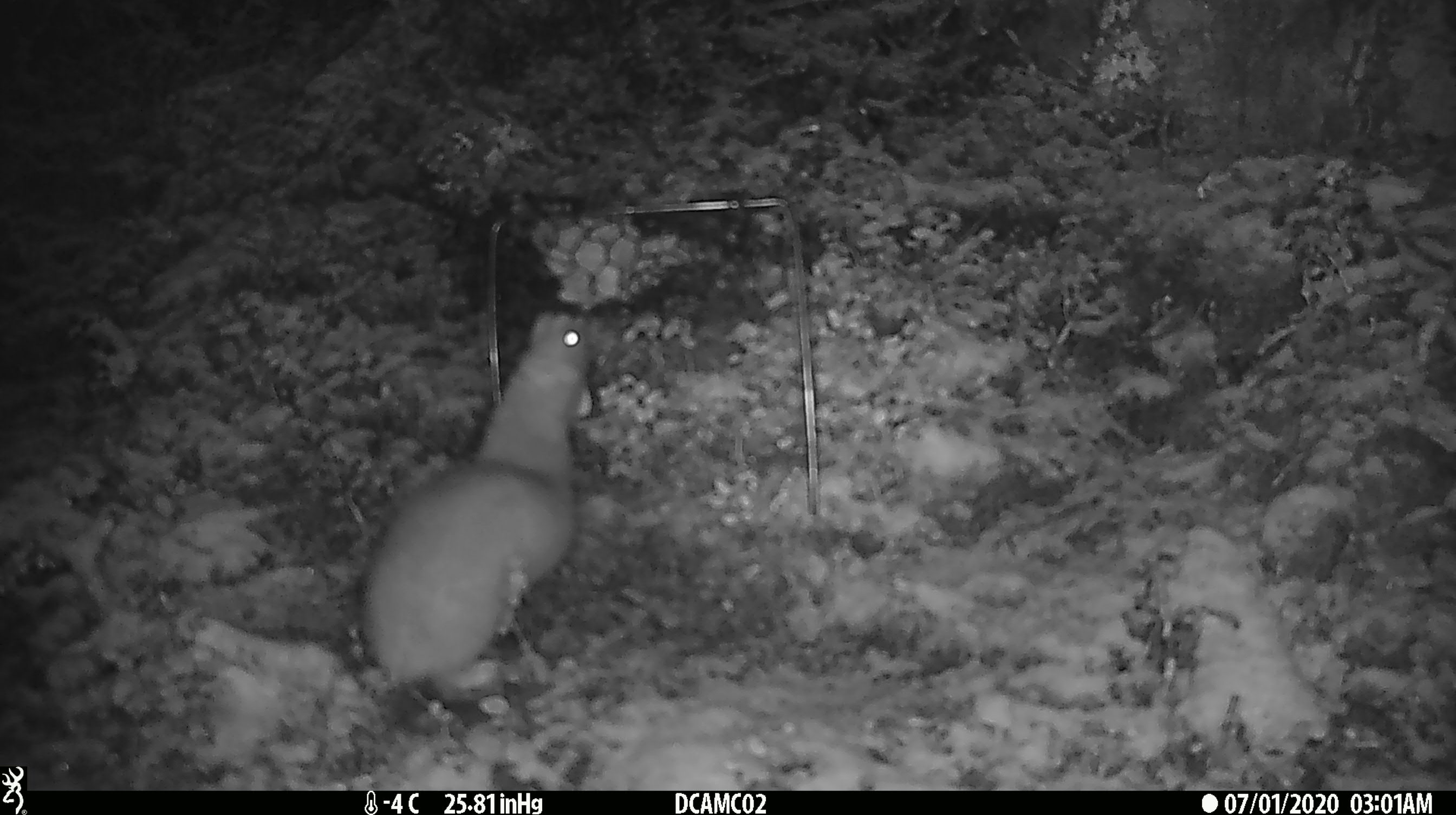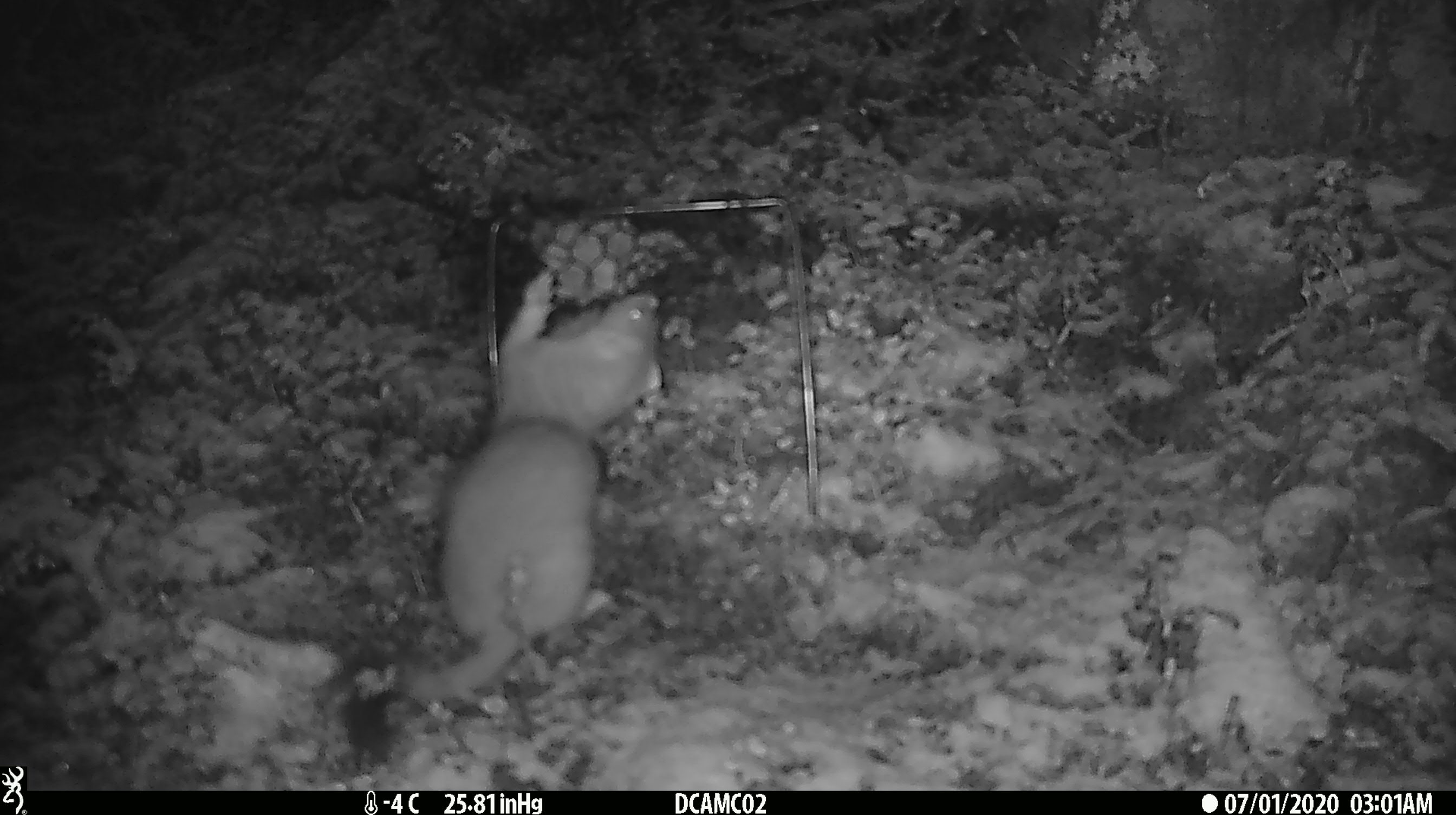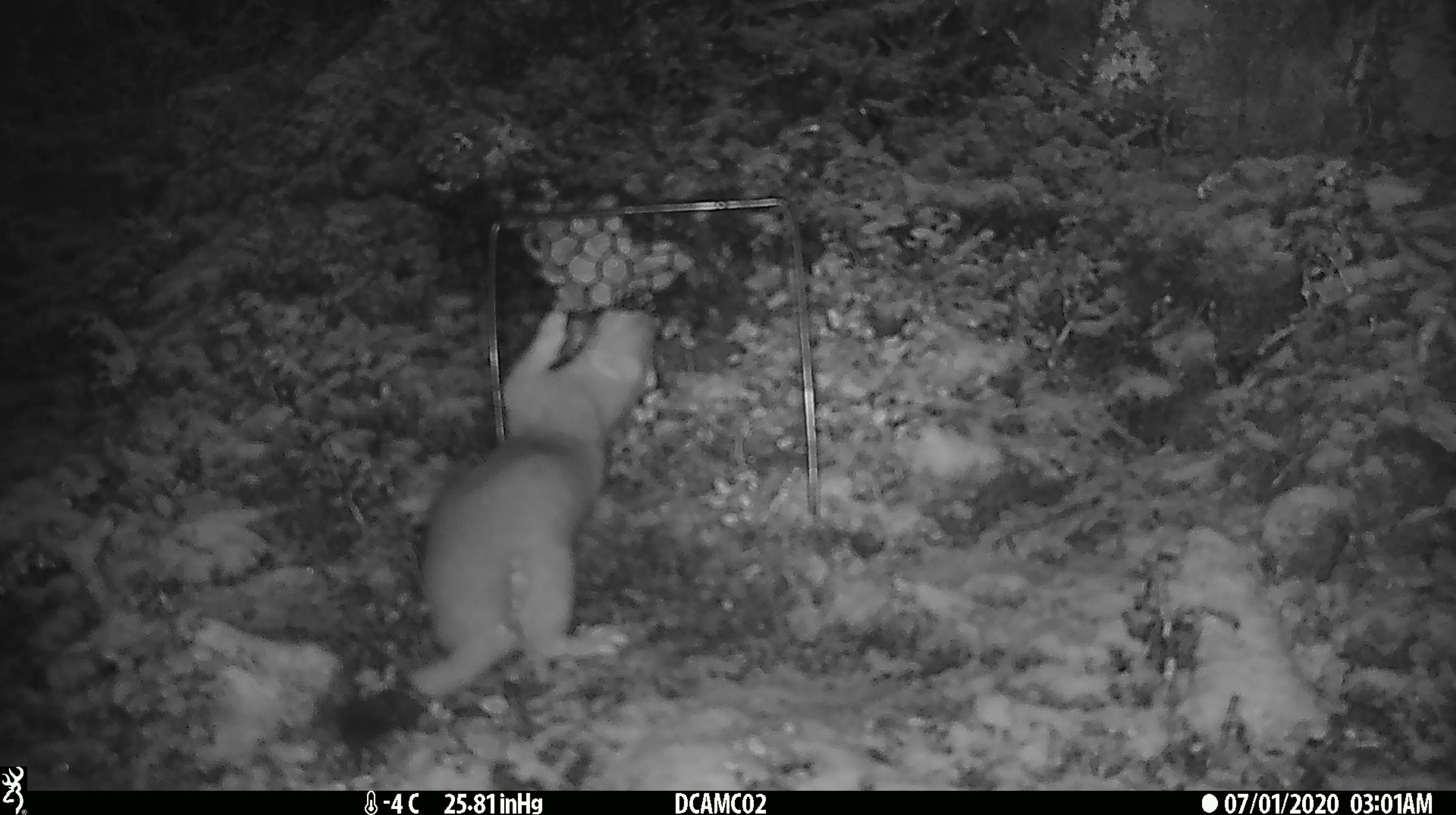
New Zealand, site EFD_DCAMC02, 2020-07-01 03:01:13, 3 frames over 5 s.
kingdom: Animalia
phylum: Chordata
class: Mammalia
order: Carnivora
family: Mustelidae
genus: Mustela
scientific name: Mustela erminea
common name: stoat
Stoat (Mustela erminea).